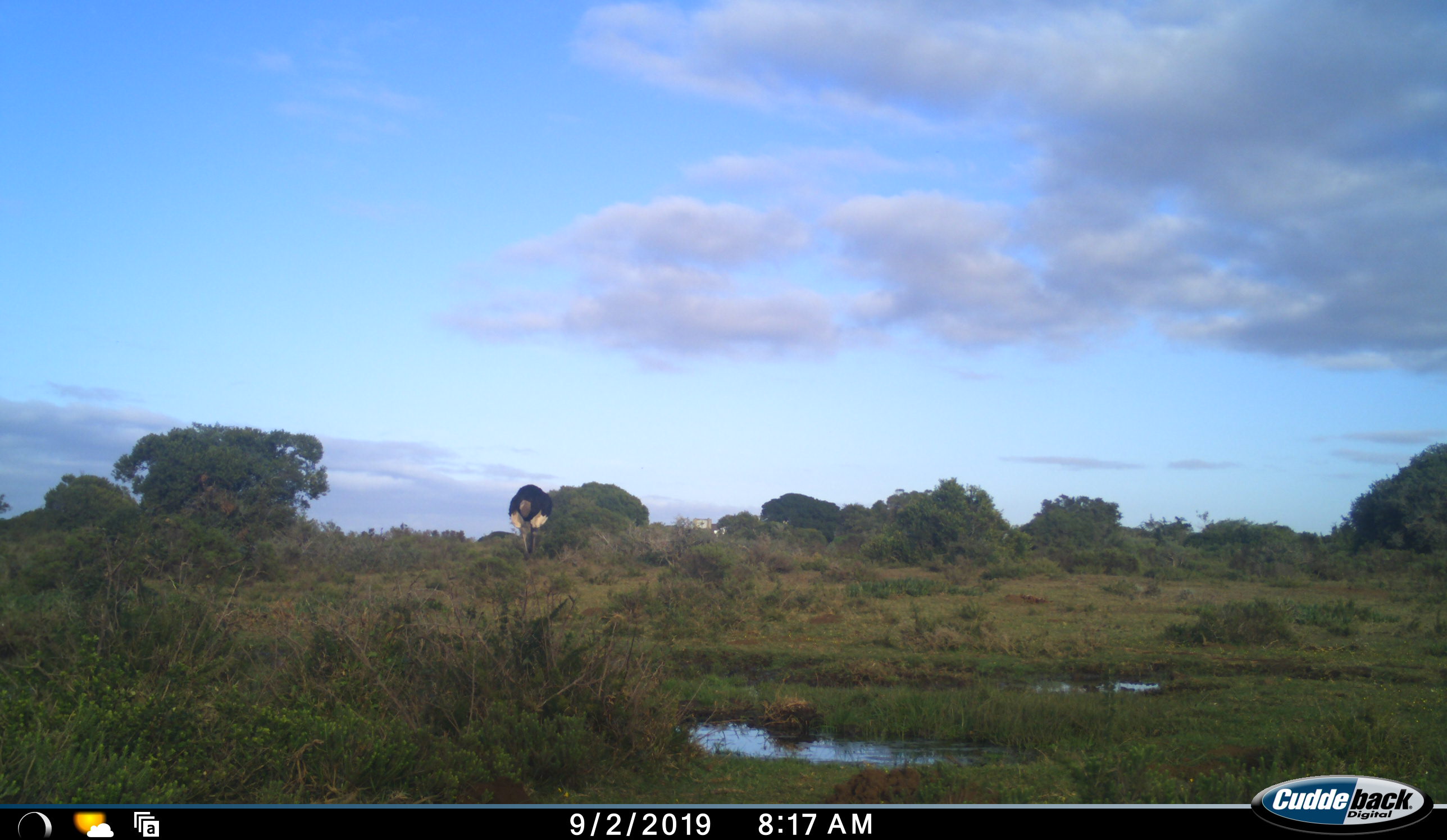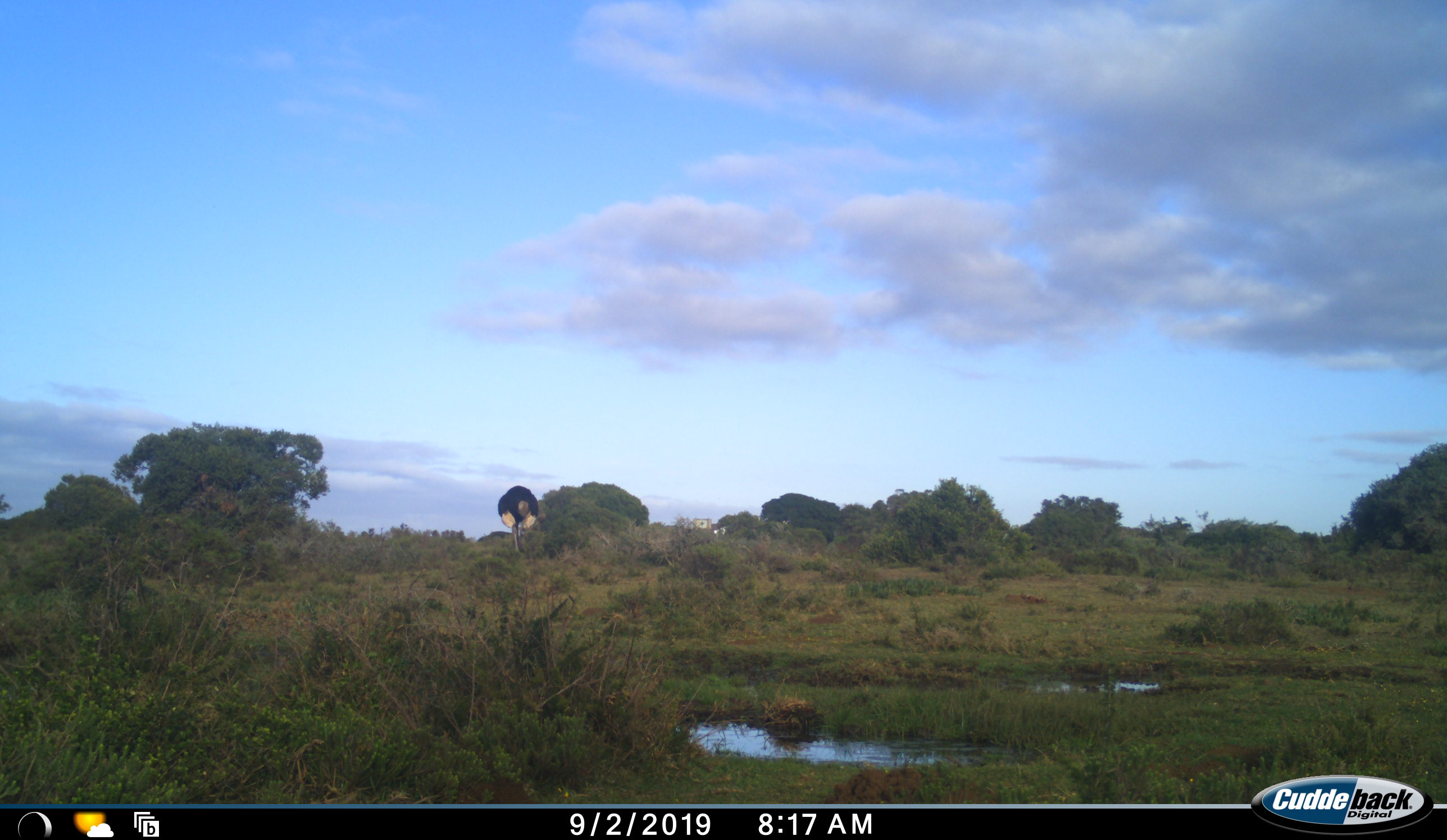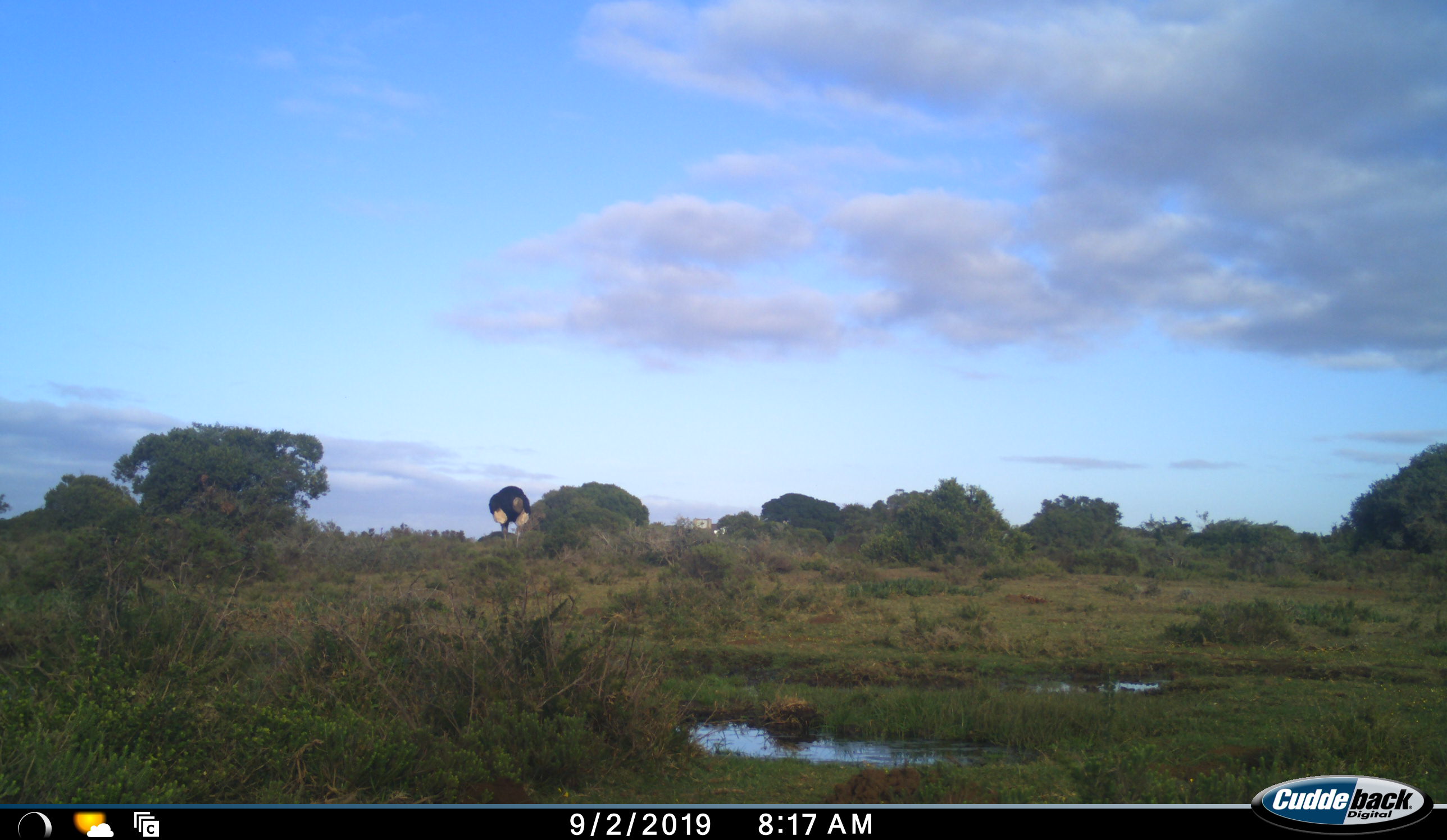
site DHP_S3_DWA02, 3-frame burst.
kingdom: Animalia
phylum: Chordata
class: Aves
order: Struthioniformes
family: Struthionidae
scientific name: Struthionidae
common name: ostrich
Ostrich (Struthionidae), count 1. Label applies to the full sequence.